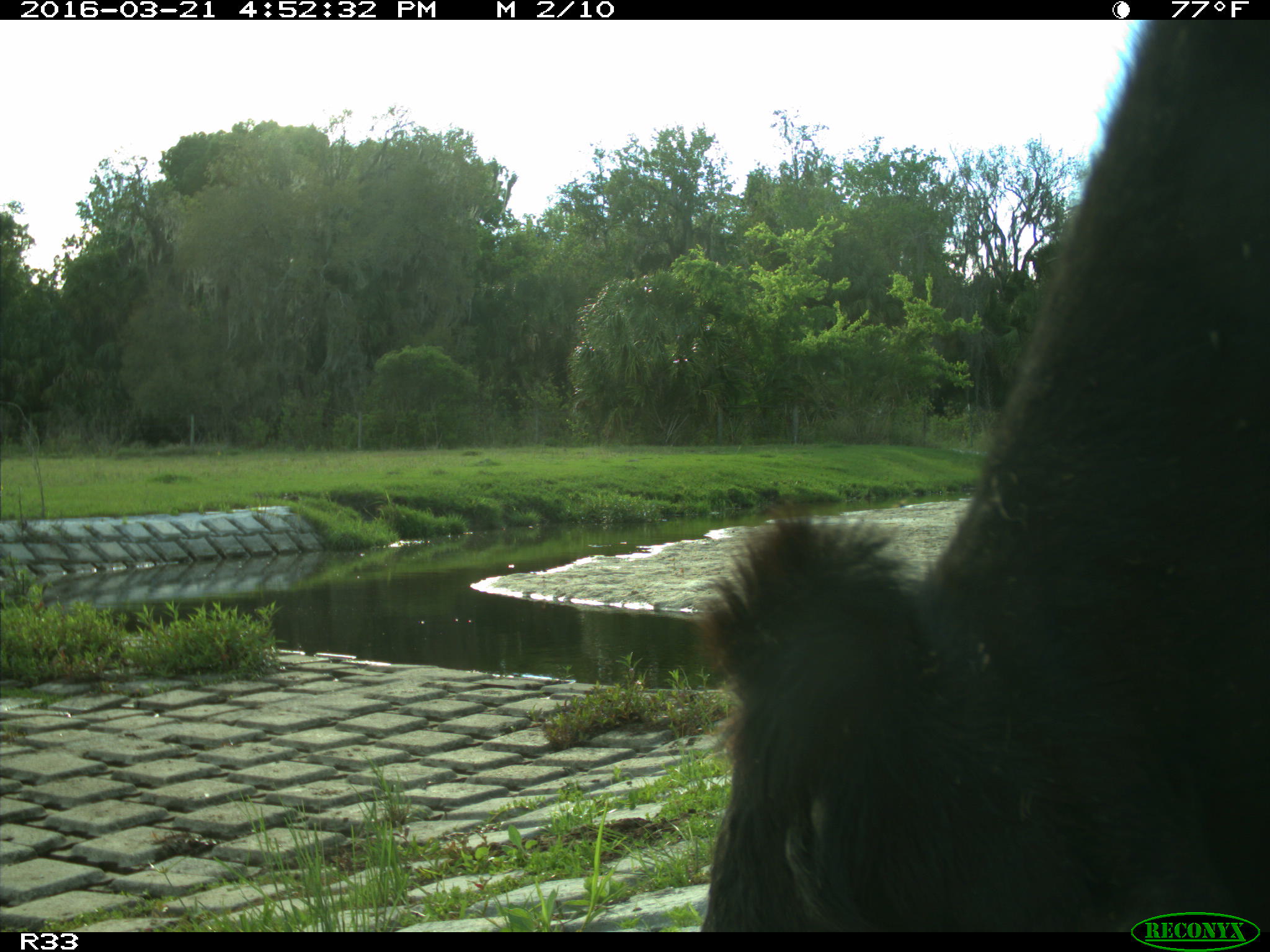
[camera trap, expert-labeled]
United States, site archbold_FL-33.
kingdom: Animalia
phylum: Chordata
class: Mammalia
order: Artiodactyla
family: Bovidae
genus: Bos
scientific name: Bos taurus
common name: domestic cow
Bos taurus (domestic cow).